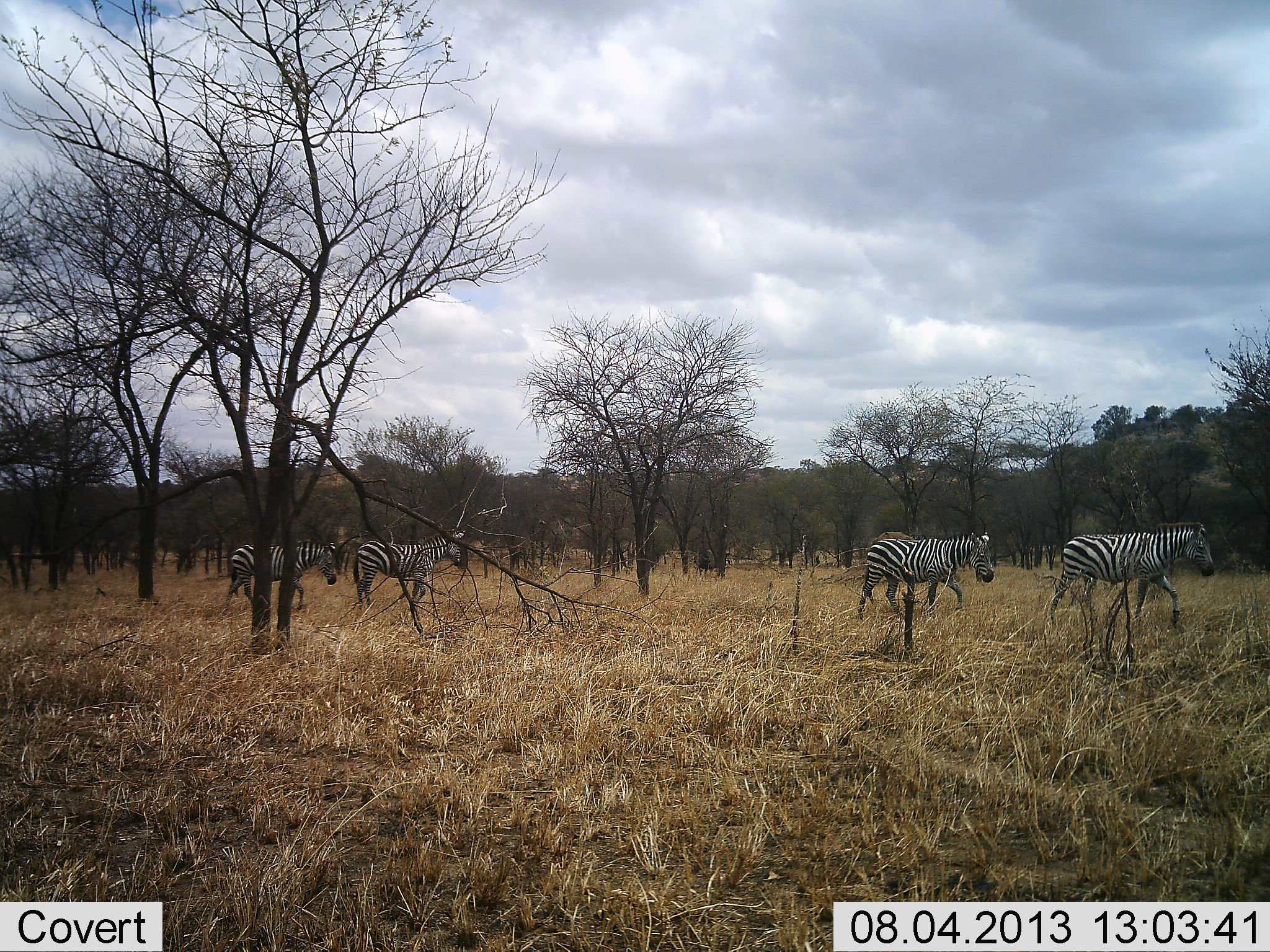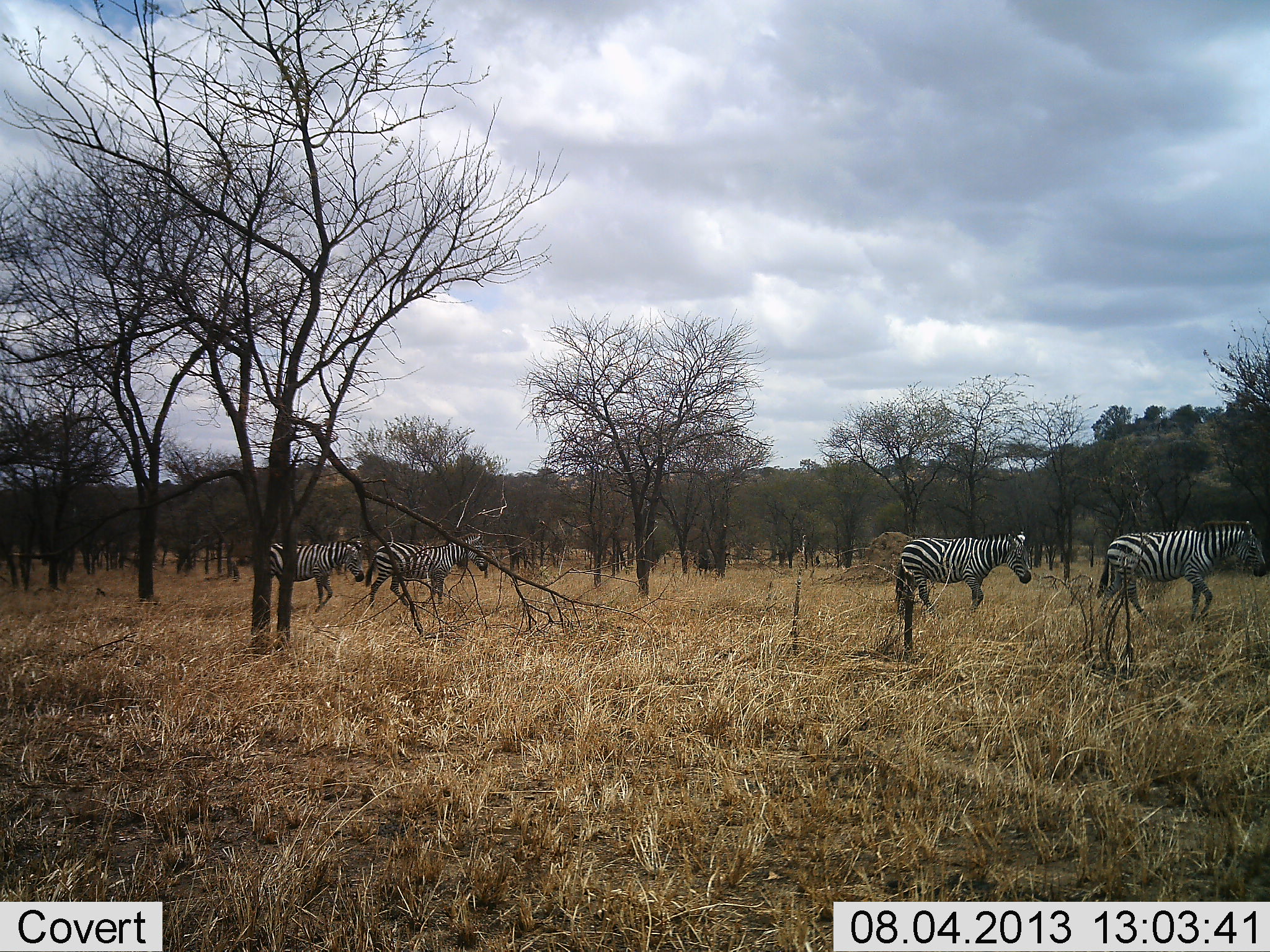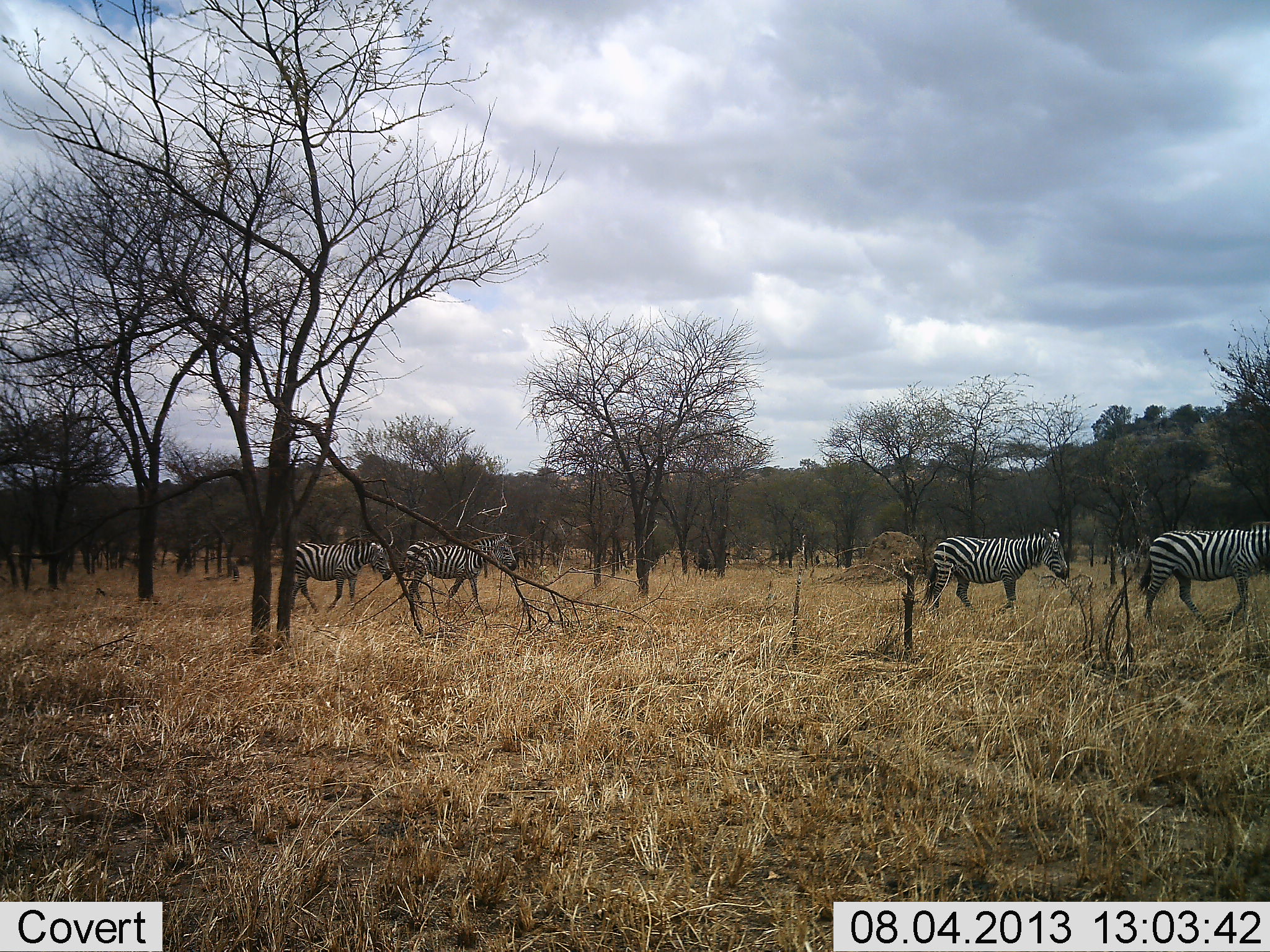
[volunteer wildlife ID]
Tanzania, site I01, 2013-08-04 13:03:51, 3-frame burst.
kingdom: Animalia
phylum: Chordata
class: Mammalia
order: Perissodactyla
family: Equidae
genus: Equus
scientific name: Equus quagga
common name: plains zebra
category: zebra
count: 4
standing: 0%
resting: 0%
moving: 100%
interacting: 6%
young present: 0%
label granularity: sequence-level